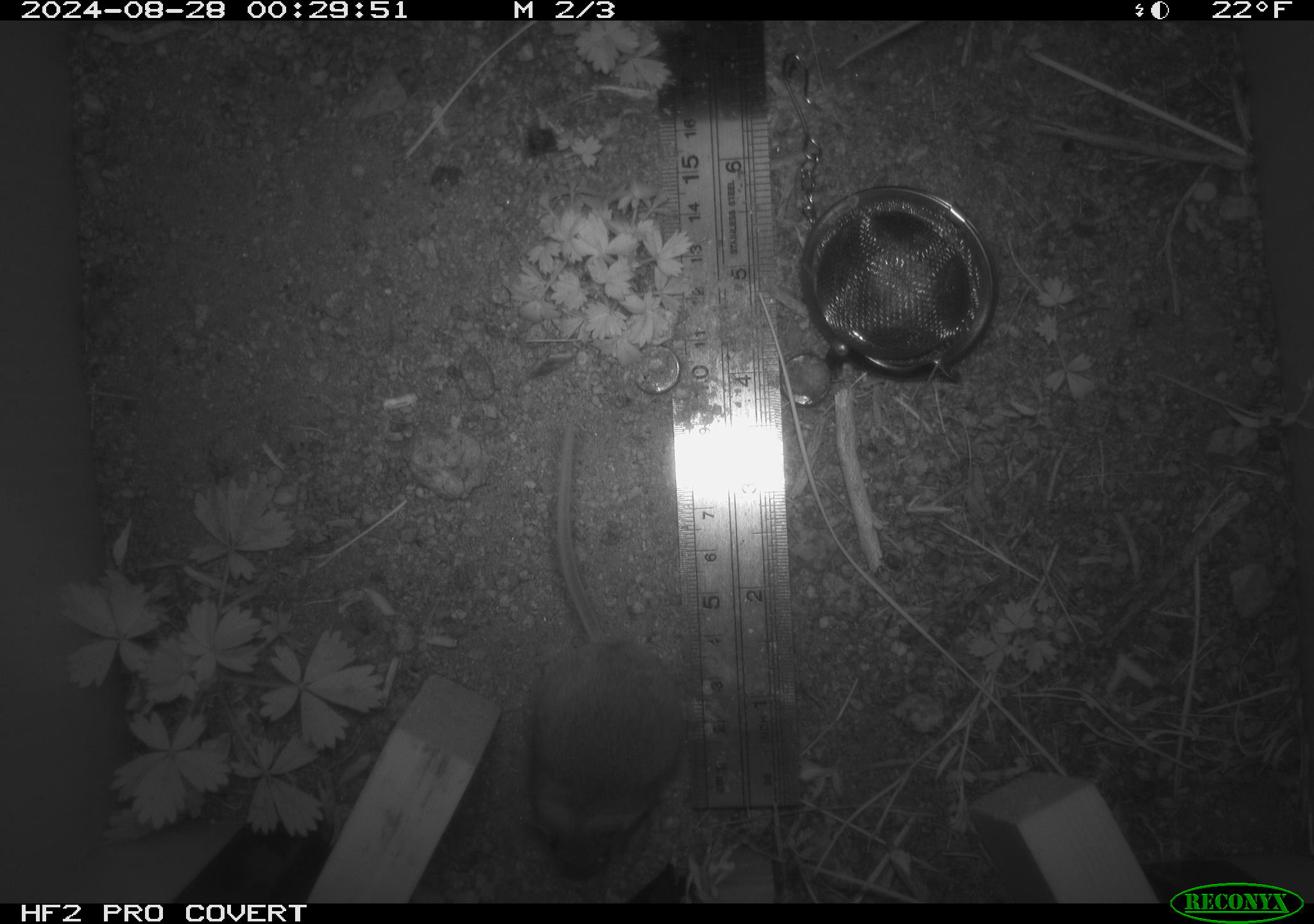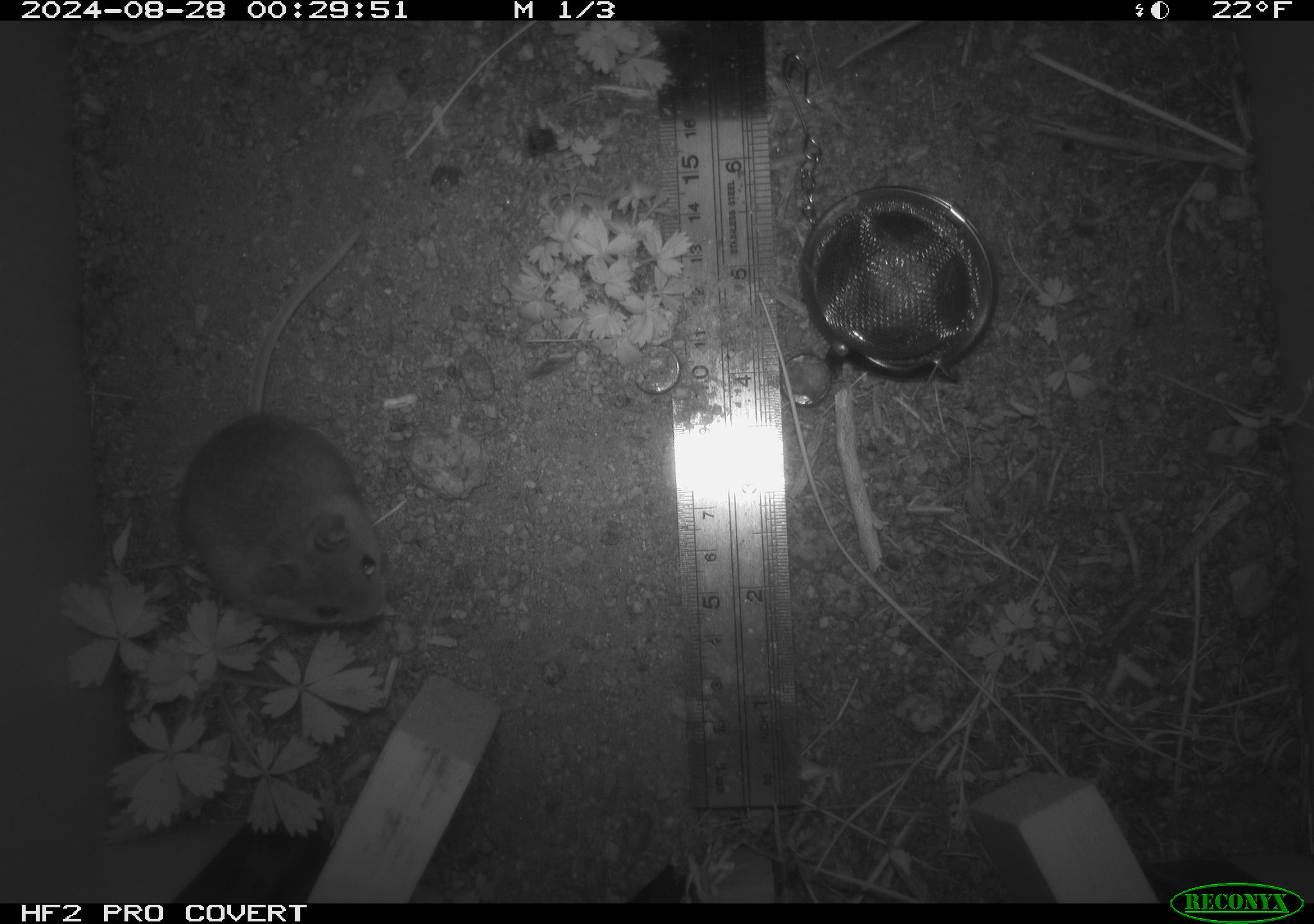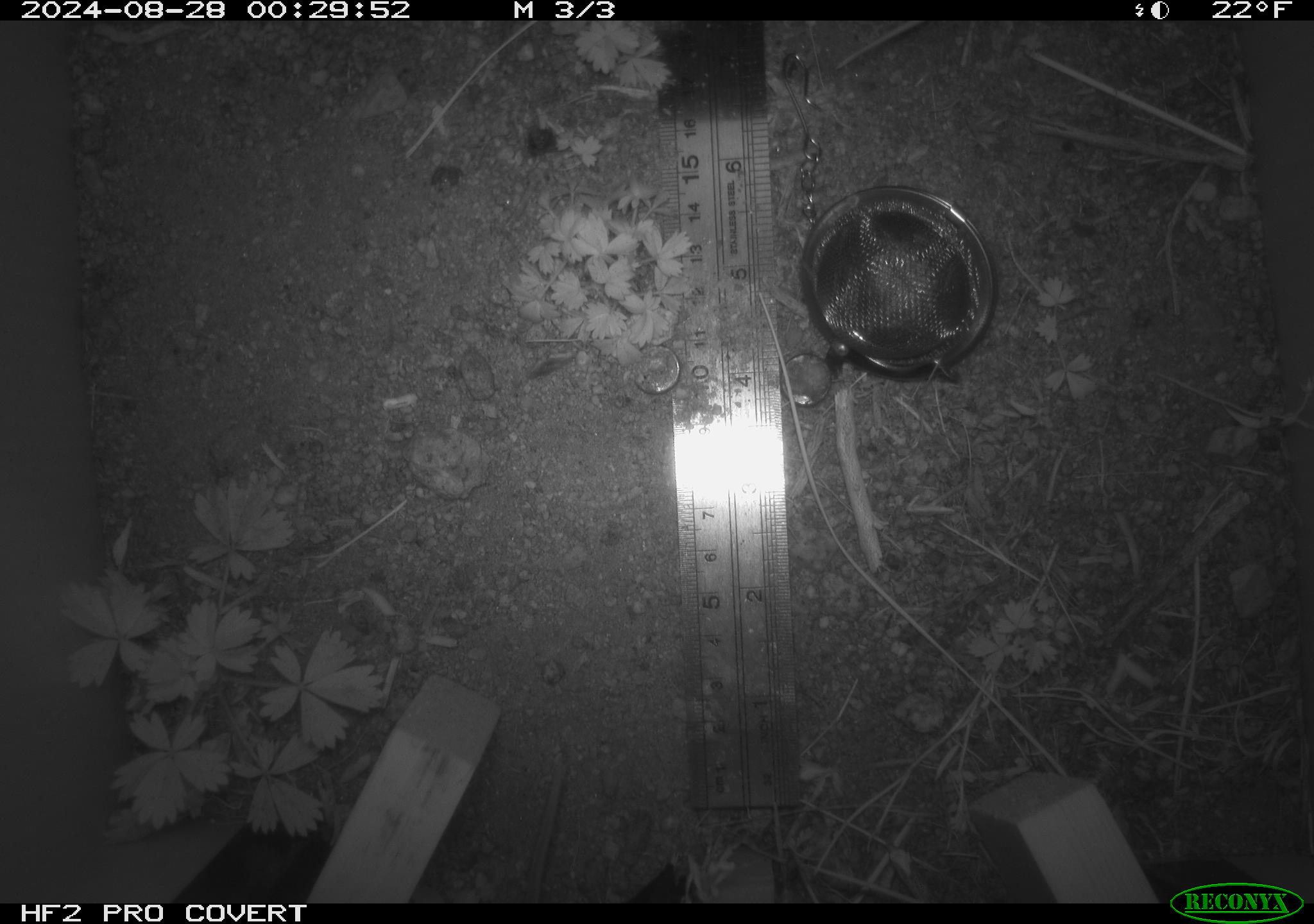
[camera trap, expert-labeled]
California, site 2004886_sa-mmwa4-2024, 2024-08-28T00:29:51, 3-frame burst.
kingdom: Animalia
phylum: Chordata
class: Mammalia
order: Rodentia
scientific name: Rodentia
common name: mouse species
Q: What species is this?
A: Mouse species (Rodentia).